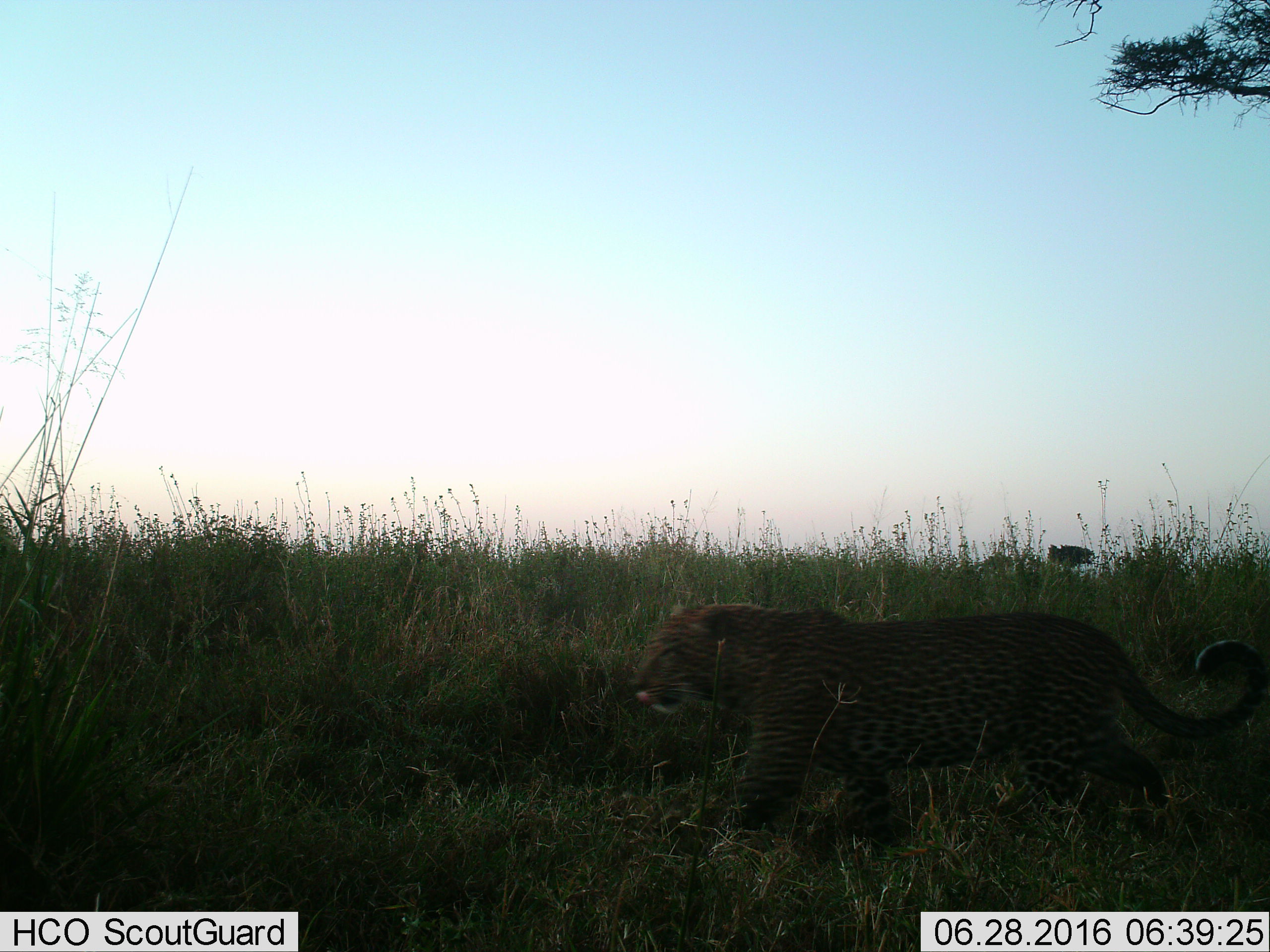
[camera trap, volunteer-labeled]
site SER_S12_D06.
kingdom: Animalia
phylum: Chordata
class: Mammalia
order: Carnivora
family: Felidae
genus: Panthera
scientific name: Panthera pardus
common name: leopard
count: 1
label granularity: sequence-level